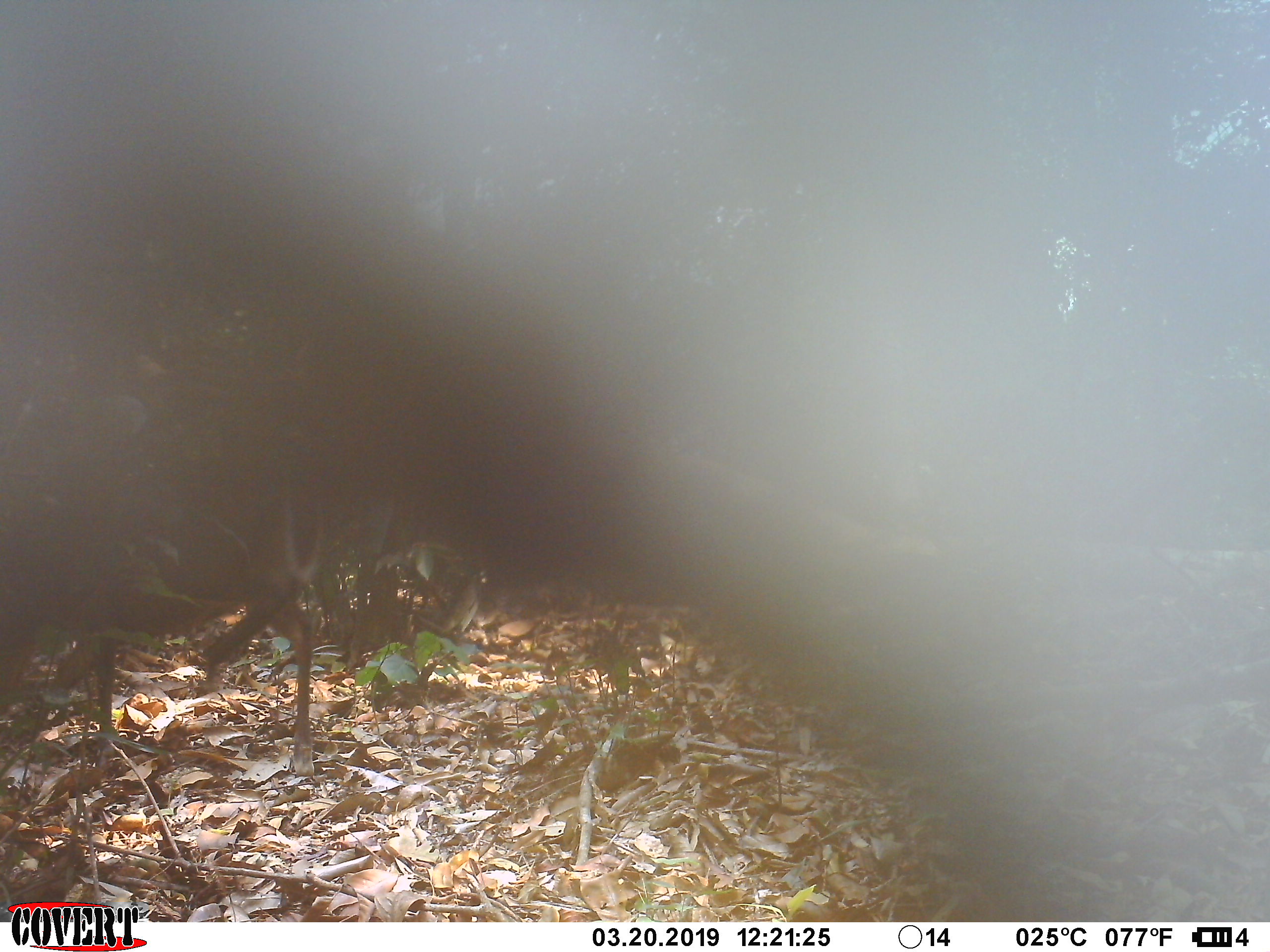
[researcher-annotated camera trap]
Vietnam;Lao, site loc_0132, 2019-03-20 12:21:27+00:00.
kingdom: Animalia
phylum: Chordata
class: Mammalia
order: Artiodactyla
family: Cervidae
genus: Muntiacus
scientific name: Muntiacus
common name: muntjacs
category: unidentified muntjac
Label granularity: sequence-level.